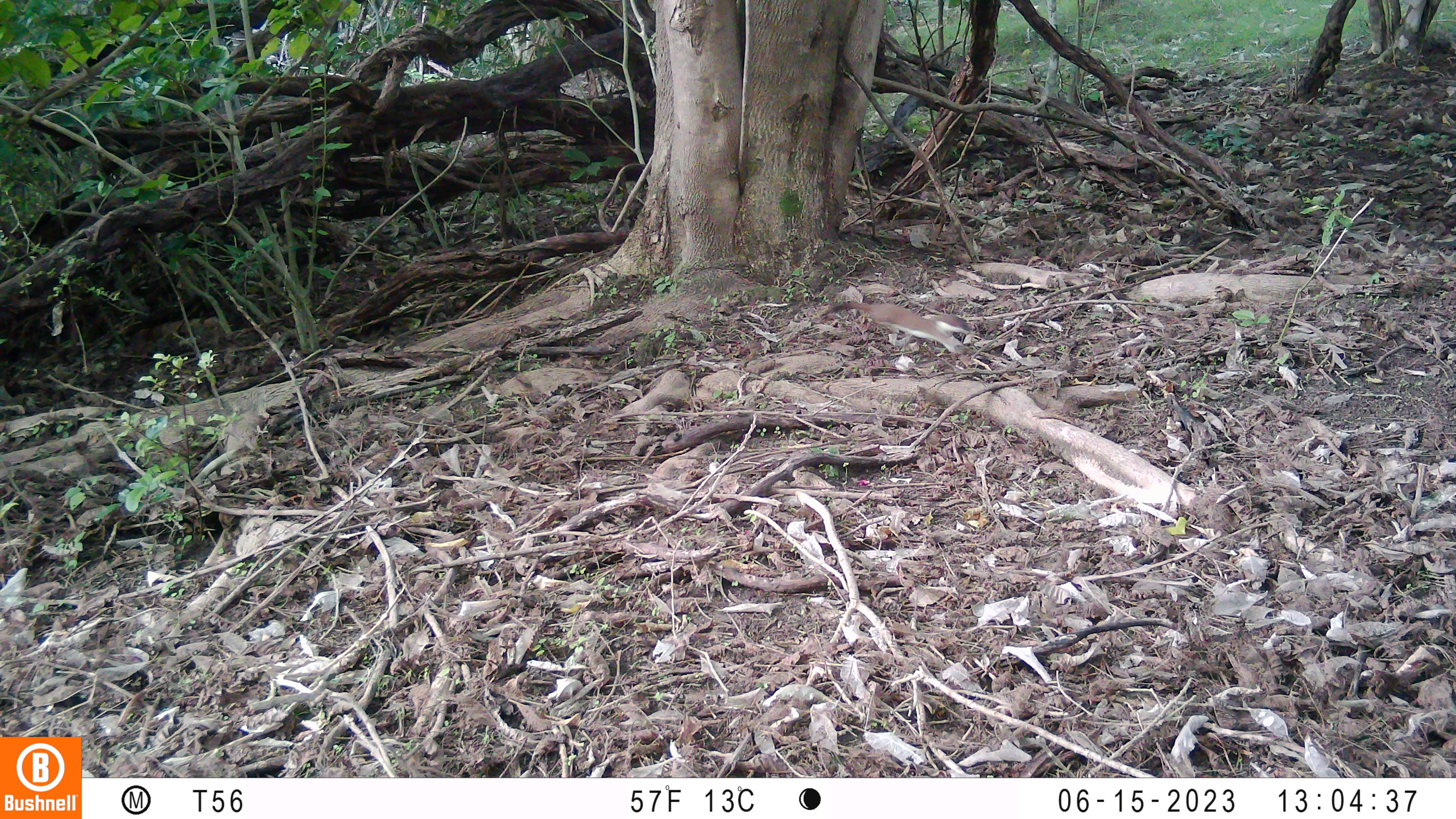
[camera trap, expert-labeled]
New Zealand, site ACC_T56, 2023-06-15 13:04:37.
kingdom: Animalia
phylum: Chordata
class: Mammalia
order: Carnivora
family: Mustelidae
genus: Mustela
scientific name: Mustela erminea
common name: stoat